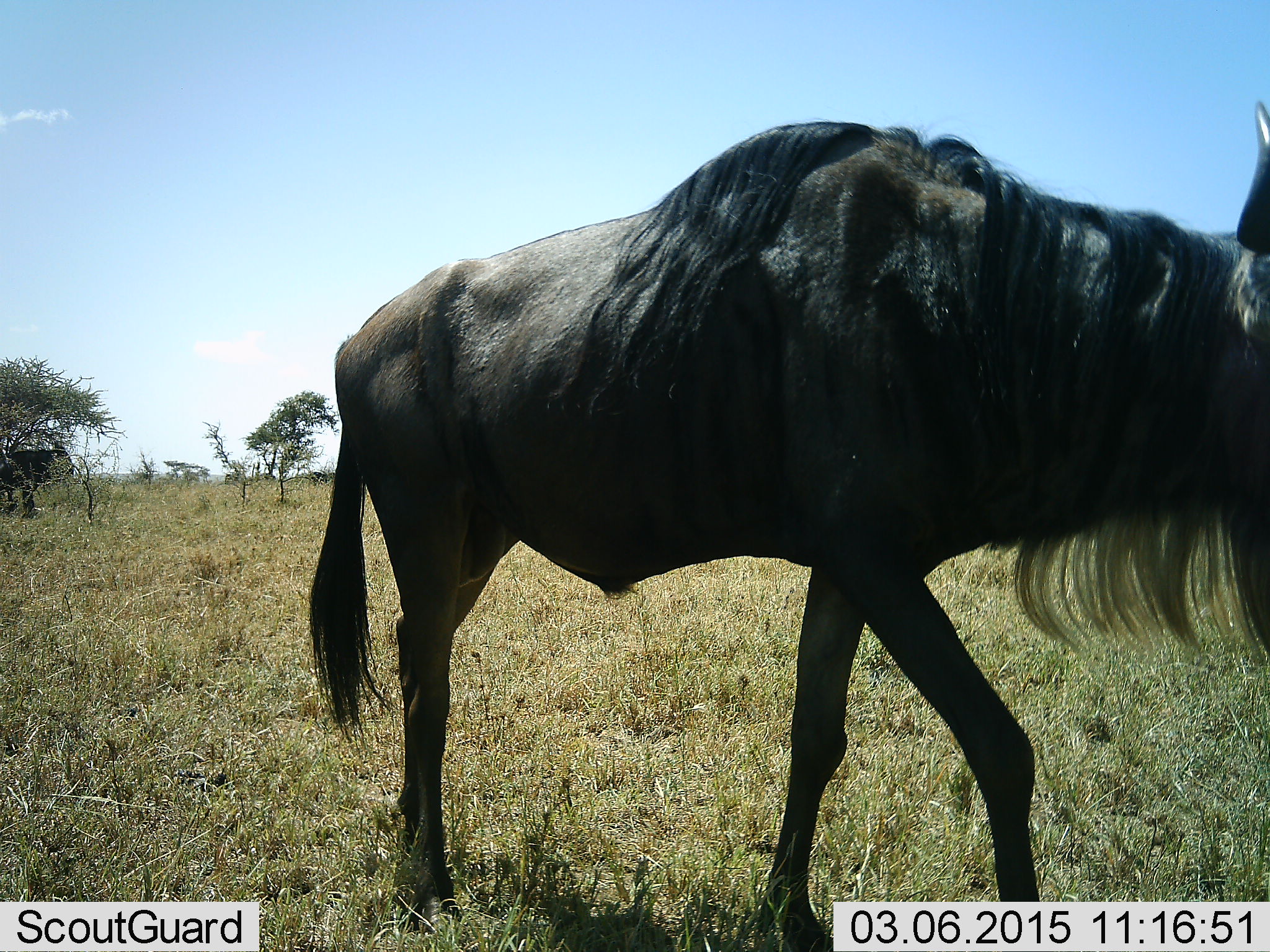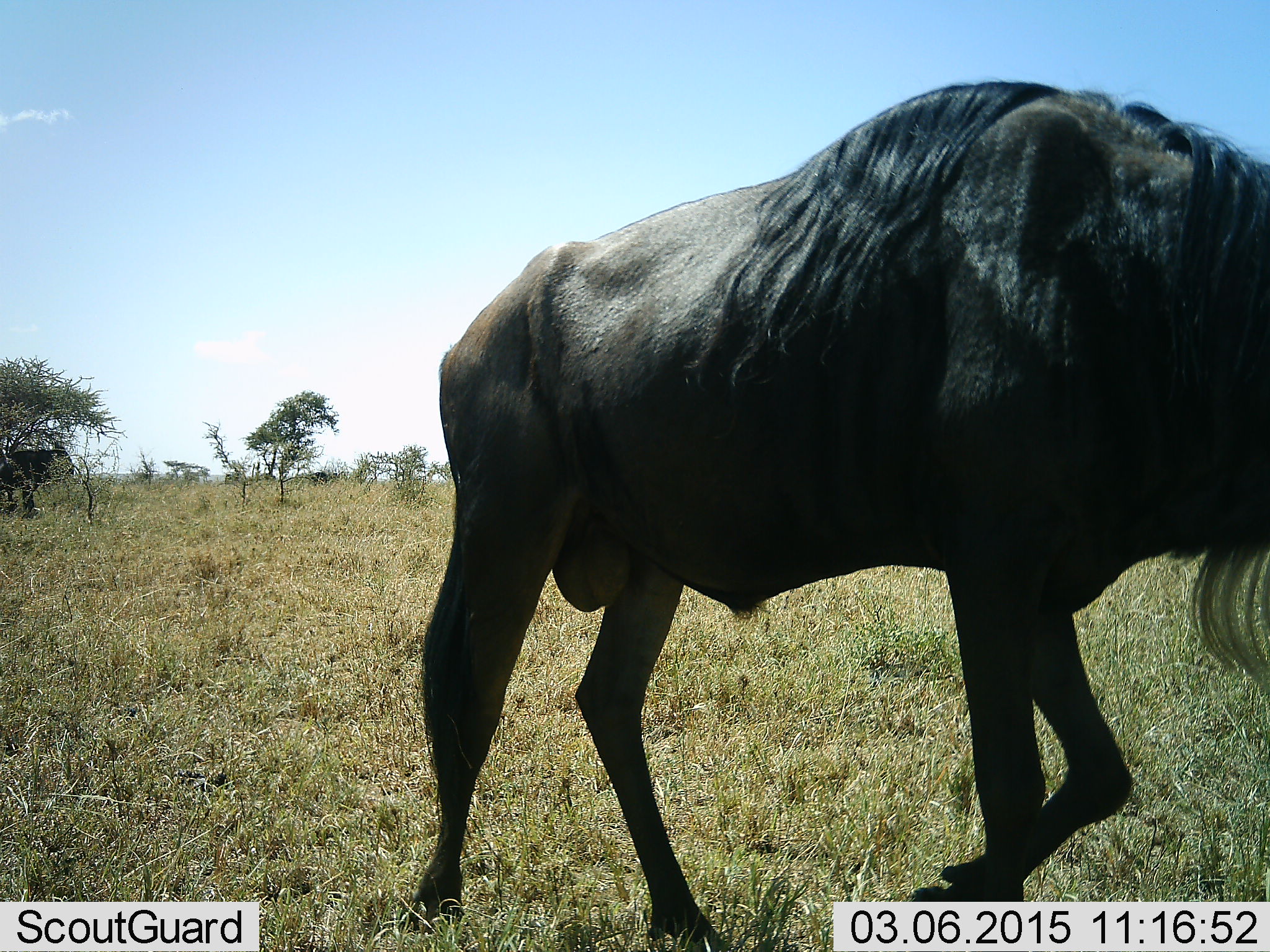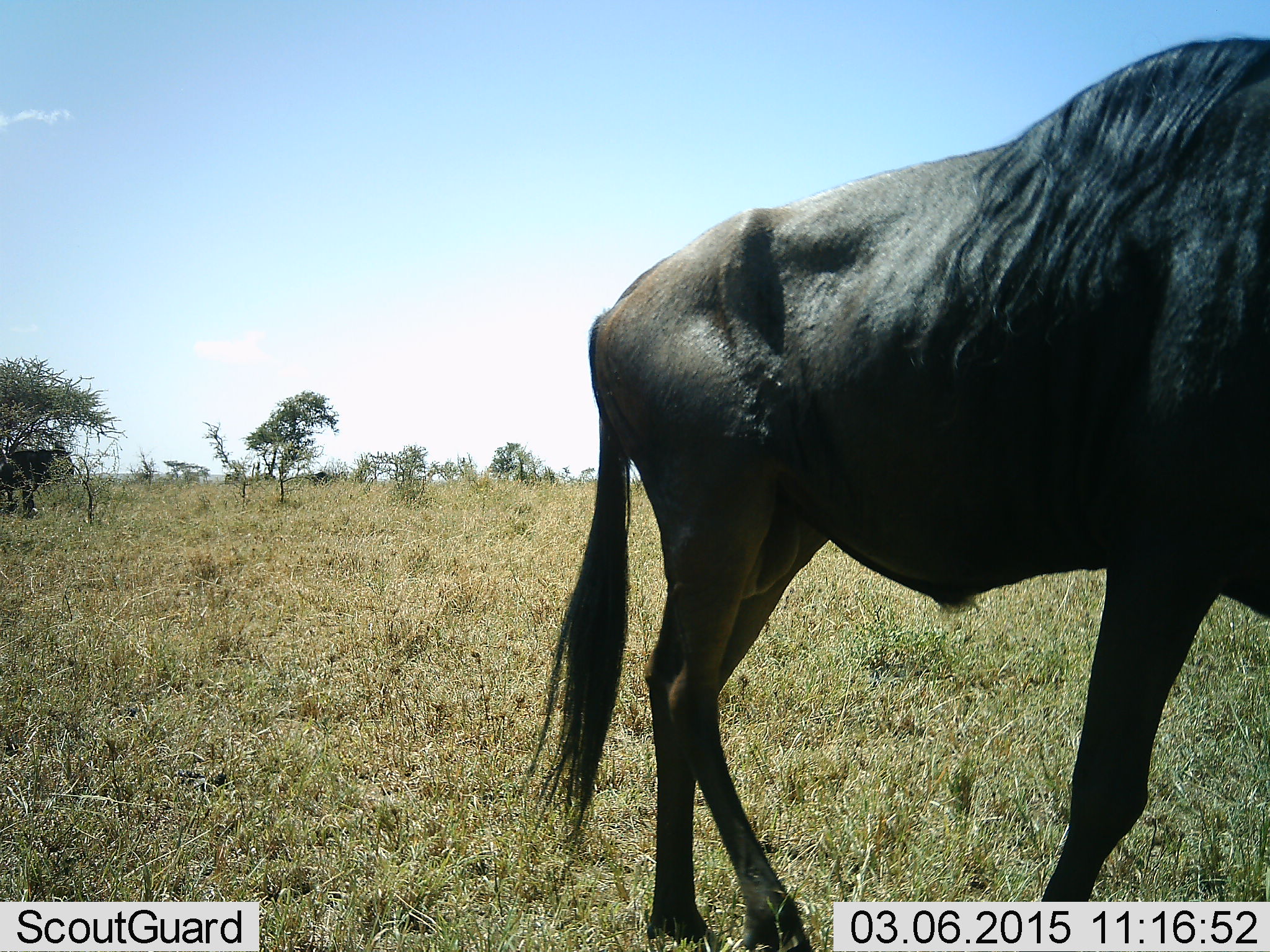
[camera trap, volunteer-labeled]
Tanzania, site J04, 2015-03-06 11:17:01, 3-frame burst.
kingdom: Animalia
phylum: Chordata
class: Mammalia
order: Artiodactyla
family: Bovidae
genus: Connochaetes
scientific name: Connochaetes taurinus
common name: blue wildebeest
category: wildebeest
Wildebeest (blue wildebeest) (Connochaetes taurinus), count 1. Behavior (volunteer vote fractions): standing 30%, resting 0%, moving 90%, interacting 0%. Young present (vote fraction): 0%. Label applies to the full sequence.